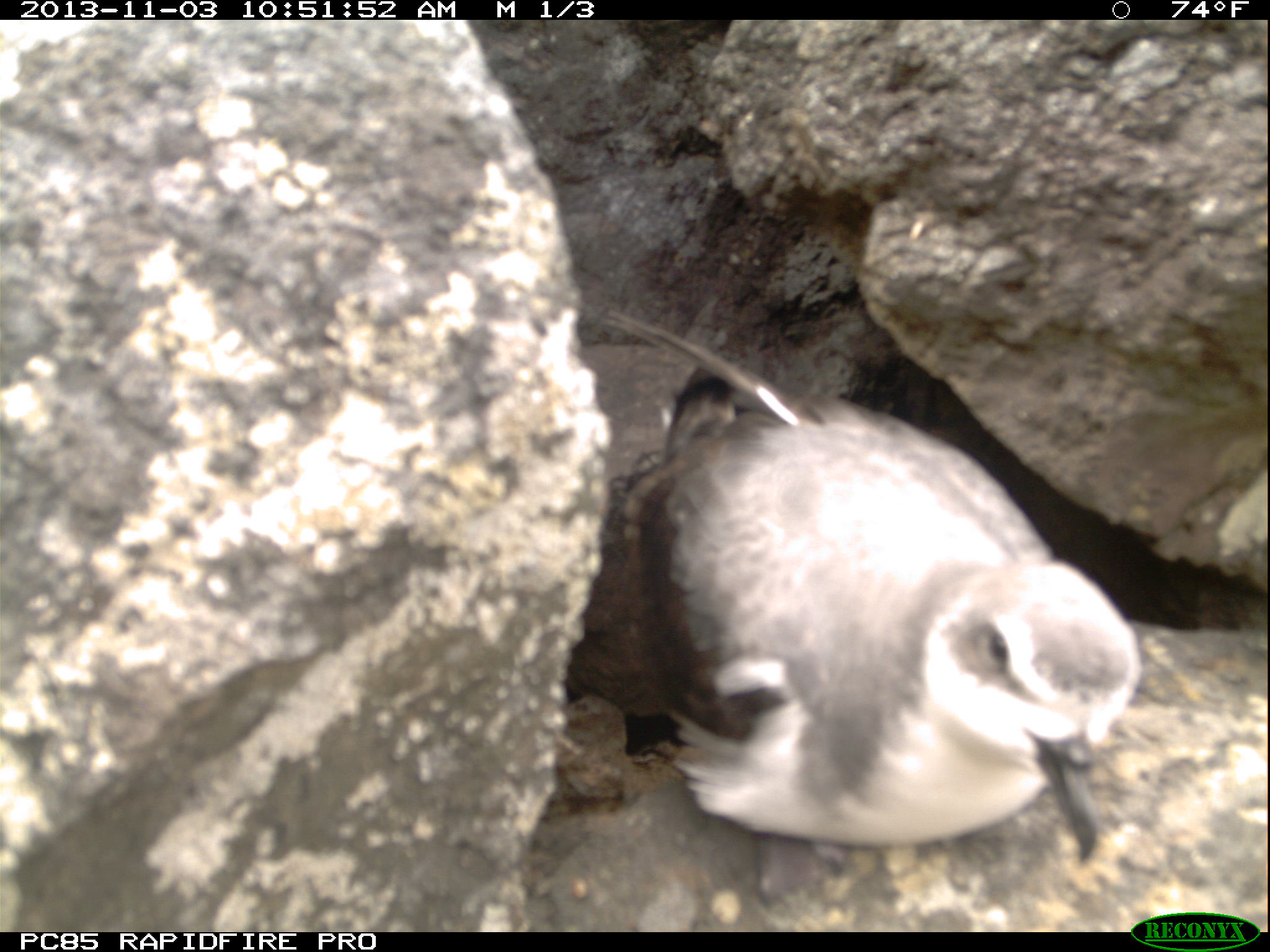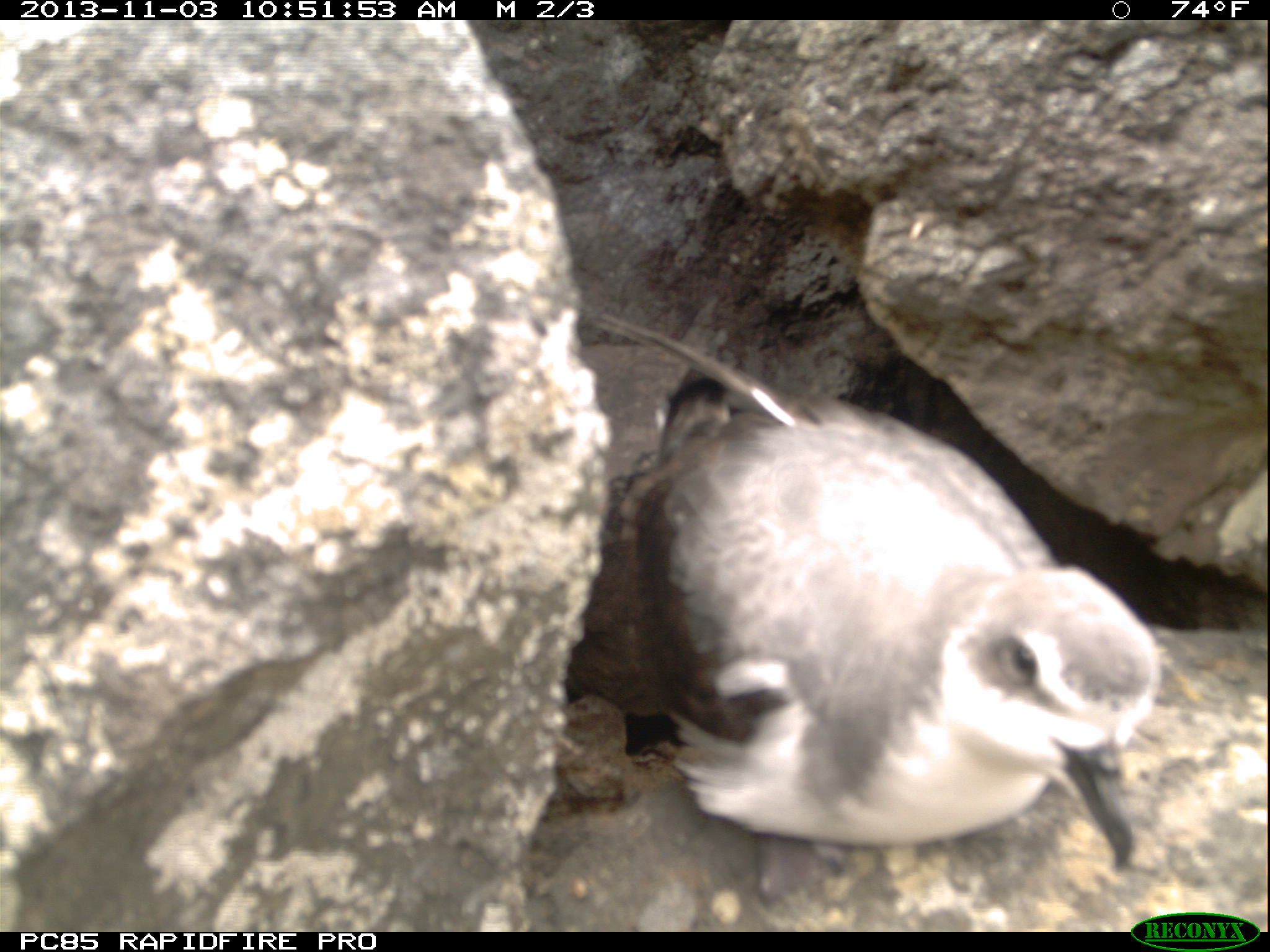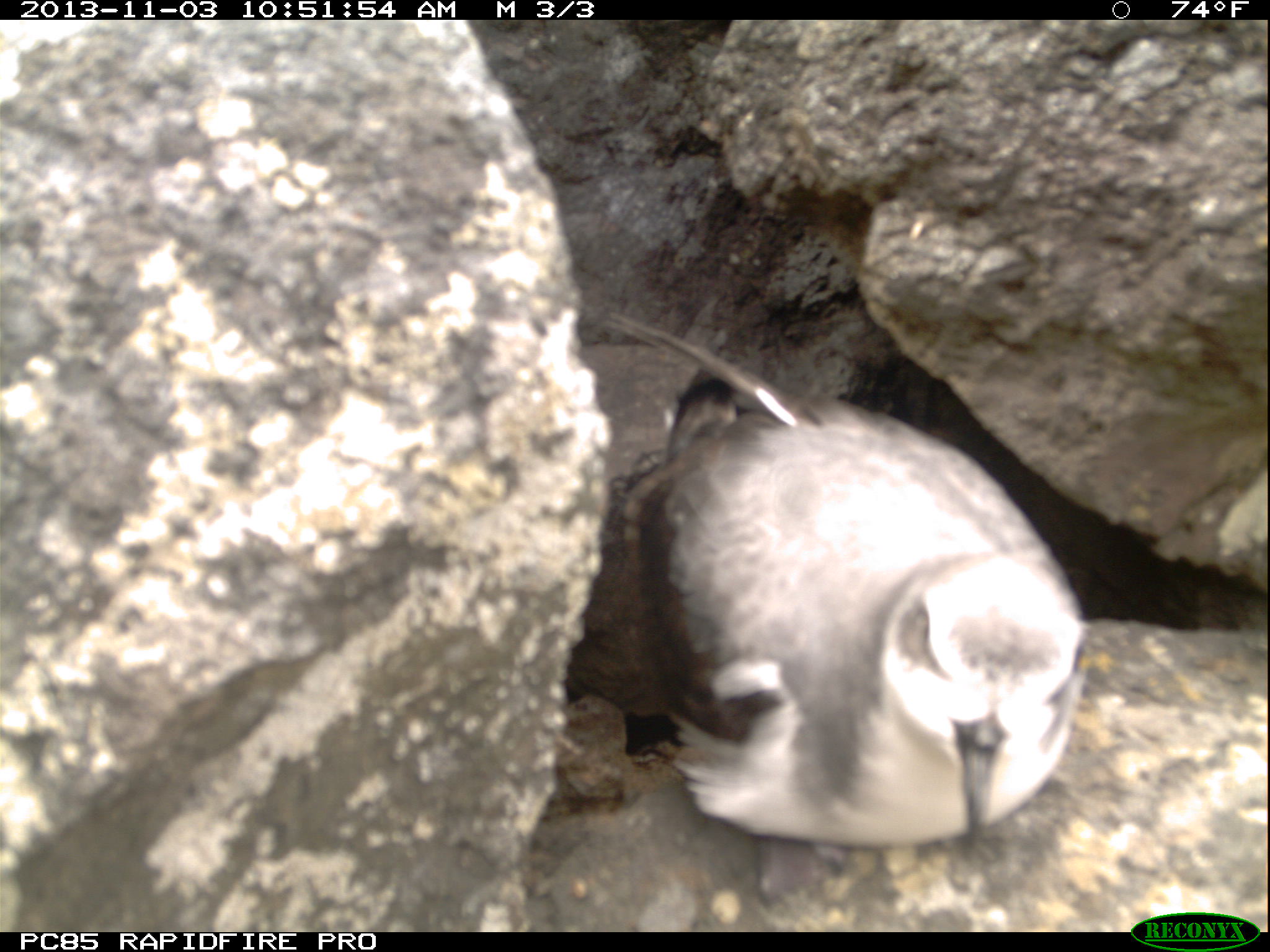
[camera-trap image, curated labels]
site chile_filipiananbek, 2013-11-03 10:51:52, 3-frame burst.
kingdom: Animalia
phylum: Chordata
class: Aves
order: Procellariiformes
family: Procellariidae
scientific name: Procellariidae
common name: petrel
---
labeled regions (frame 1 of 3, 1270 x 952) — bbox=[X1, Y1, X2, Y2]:
petrel: bbox=[554, 322, 1142, 867]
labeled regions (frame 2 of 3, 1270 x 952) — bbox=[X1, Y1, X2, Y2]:
petrel: bbox=[554, 320, 1165, 874]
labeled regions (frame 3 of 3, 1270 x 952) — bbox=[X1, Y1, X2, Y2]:
petrel: bbox=[554, 307, 1086, 864]